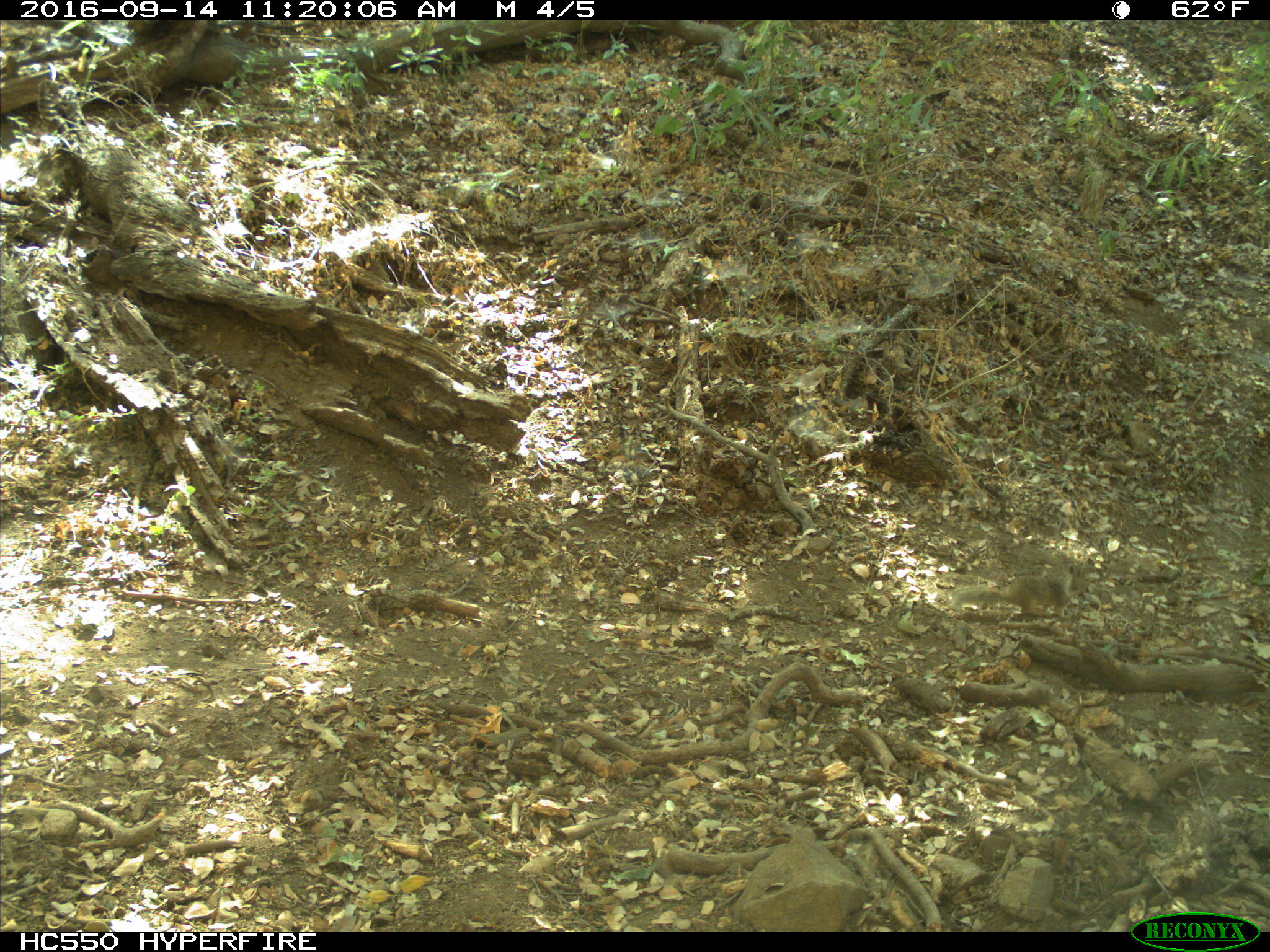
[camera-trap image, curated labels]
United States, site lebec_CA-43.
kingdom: Animalia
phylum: Chordata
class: Mammalia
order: Rodentia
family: Sciuridae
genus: Otospermophilus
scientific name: Otospermophilus beecheyi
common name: california ground squirrel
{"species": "Otospermophilus beecheyi (california ground squirrel)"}